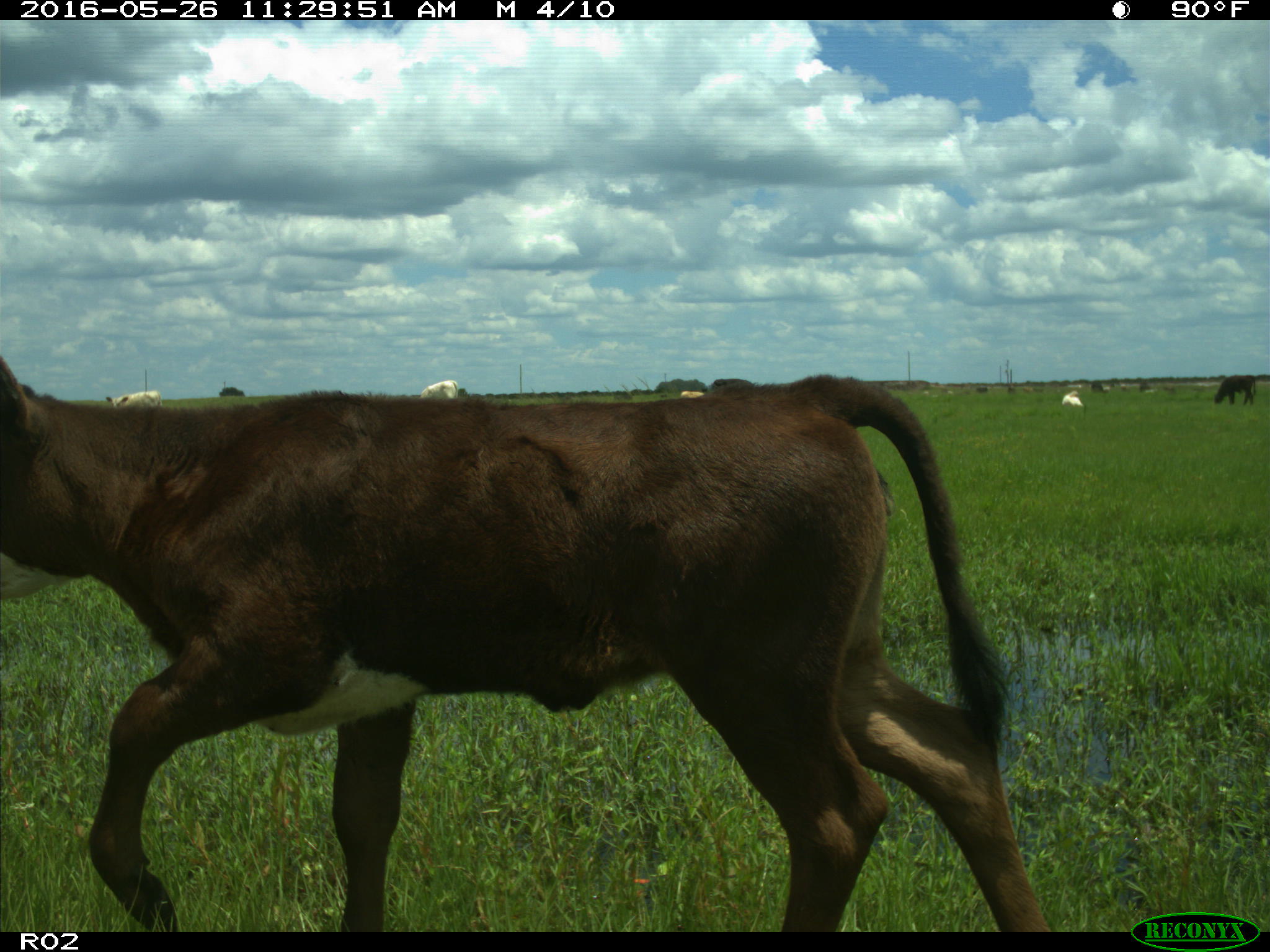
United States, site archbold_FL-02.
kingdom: Animalia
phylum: Chordata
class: Mammalia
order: Artiodactyla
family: Bovidae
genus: Bos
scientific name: Bos taurus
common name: domestic cow